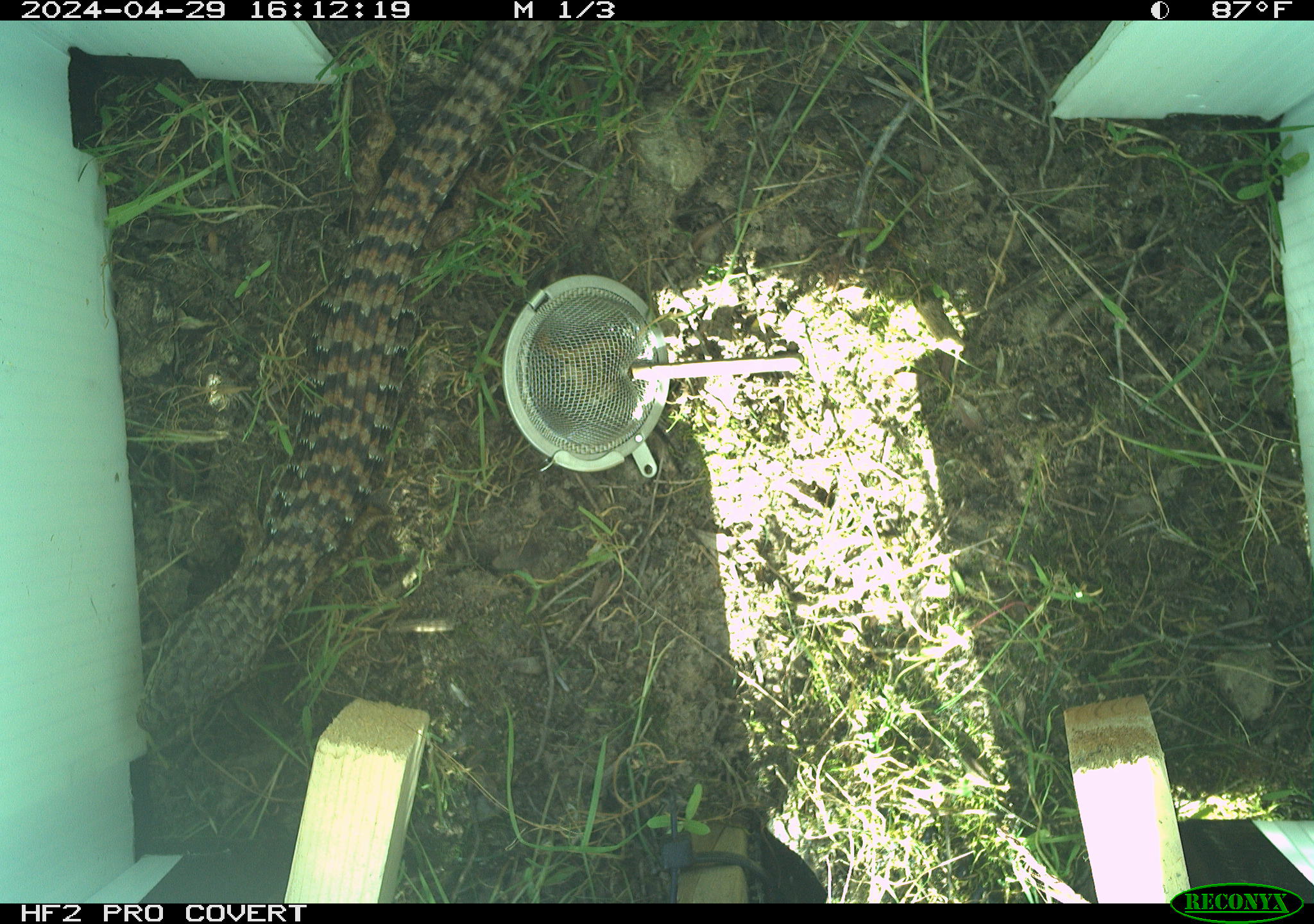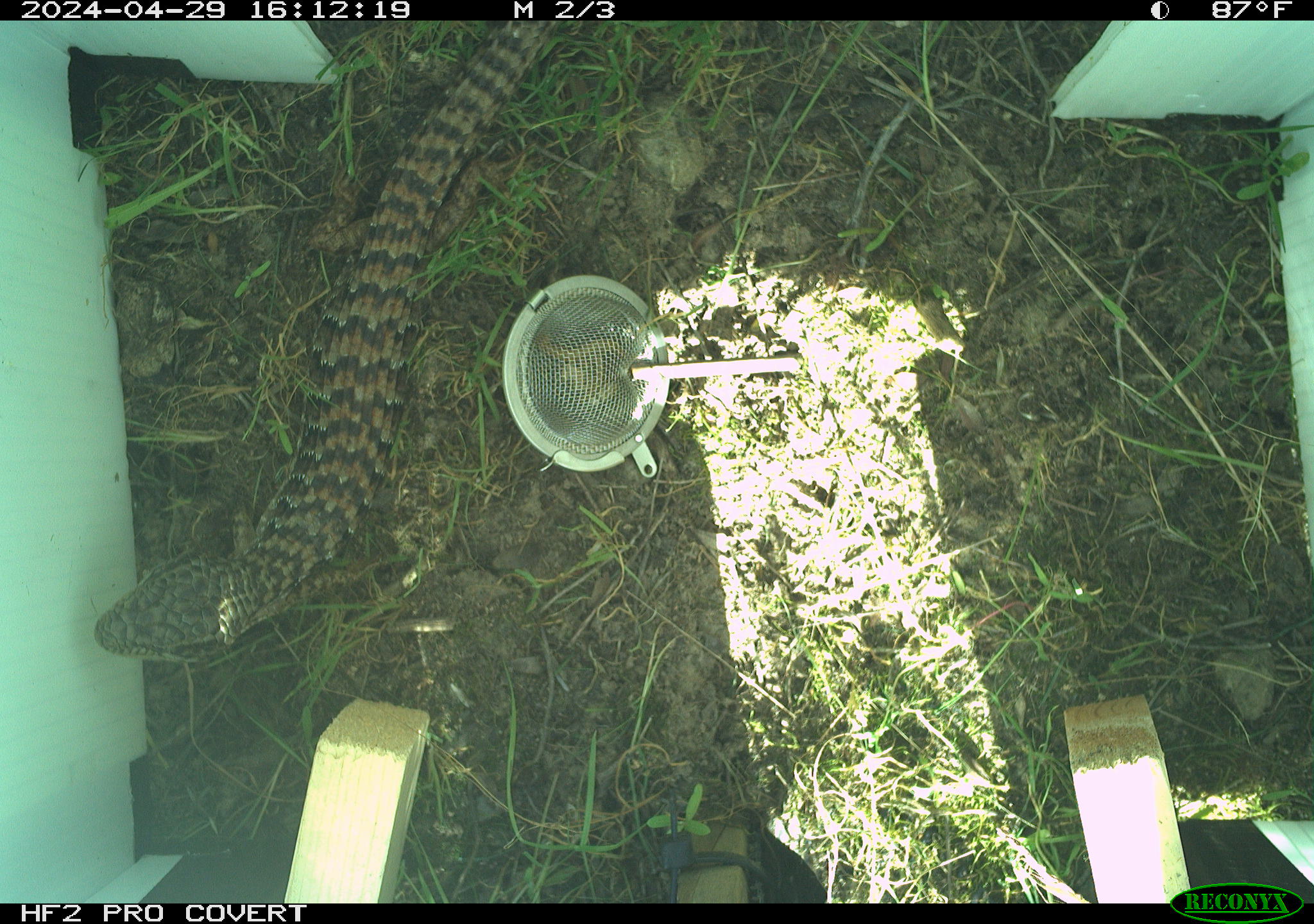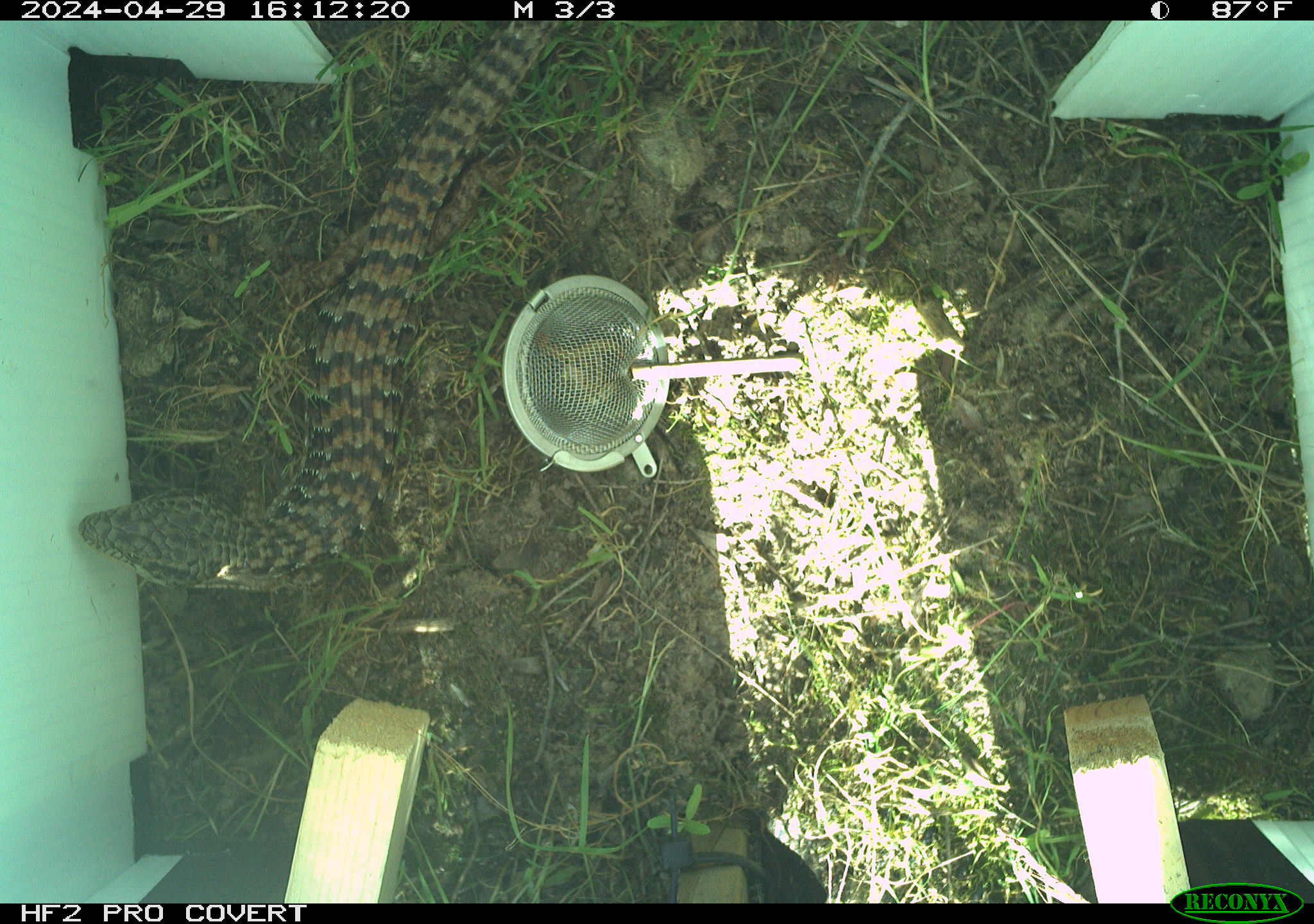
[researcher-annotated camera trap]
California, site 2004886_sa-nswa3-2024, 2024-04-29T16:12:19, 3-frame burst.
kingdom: Animalia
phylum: Chordata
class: Reptilia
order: Squamata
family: Anguidae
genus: Elgaria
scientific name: Elgaria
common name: alligator lizards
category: elgaria species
Elgaria species (alligator lizards) (Elgaria).